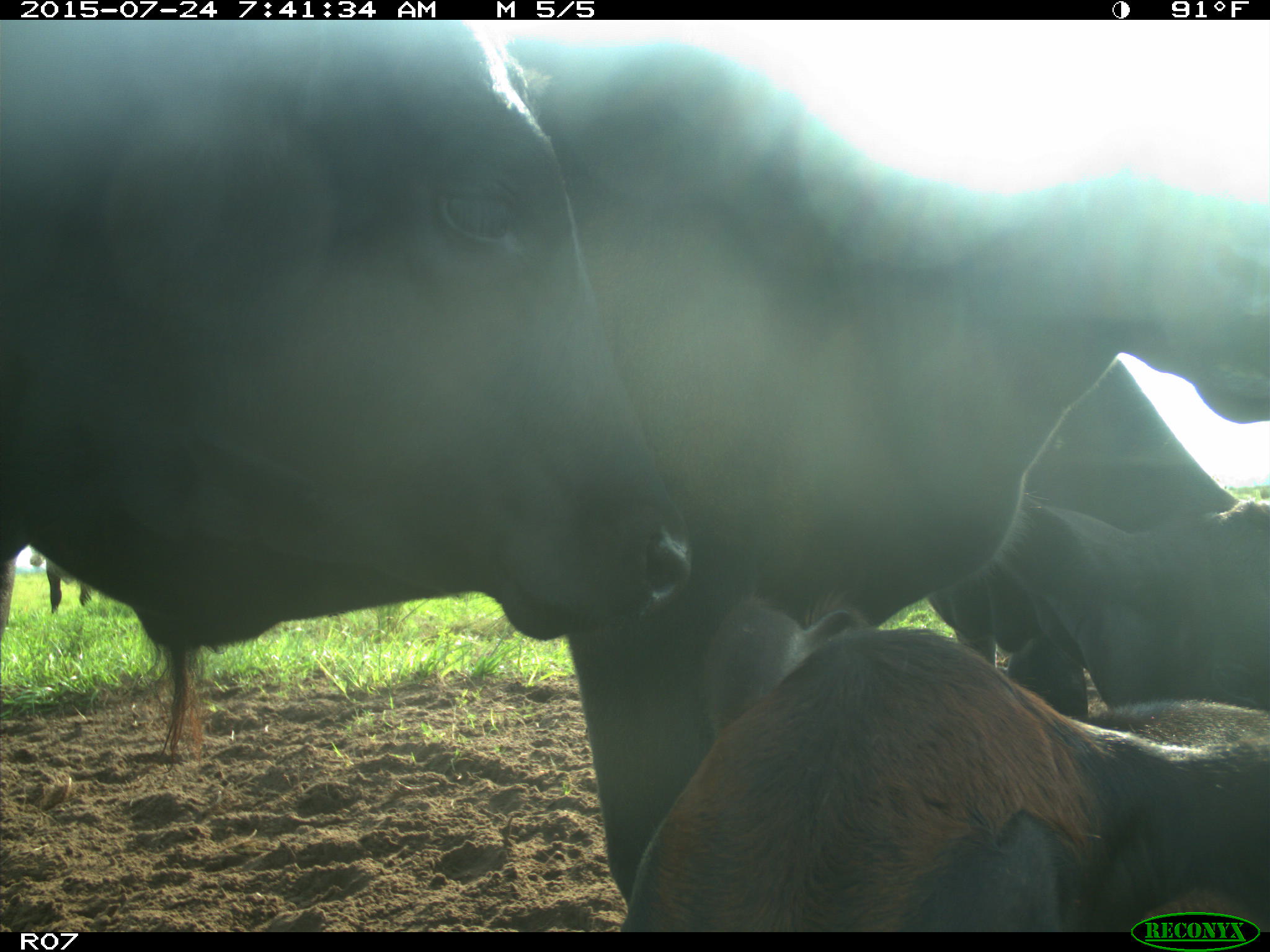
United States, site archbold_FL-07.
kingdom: Animalia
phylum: Chordata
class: Mammalia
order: Artiodactyla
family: Bovidae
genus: Bos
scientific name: Bos taurus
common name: domestic cow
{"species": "Bos taurus (domestic cow)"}